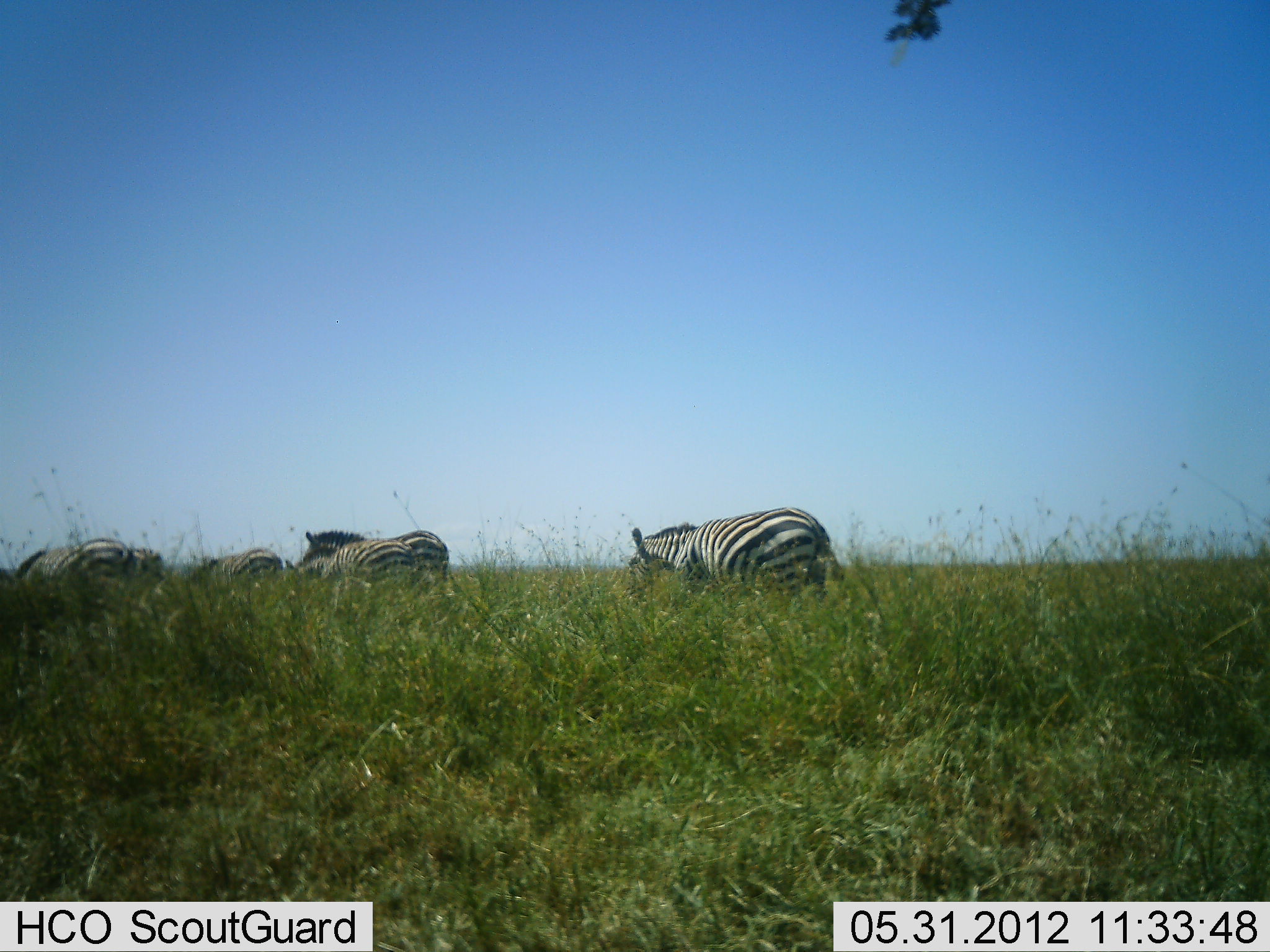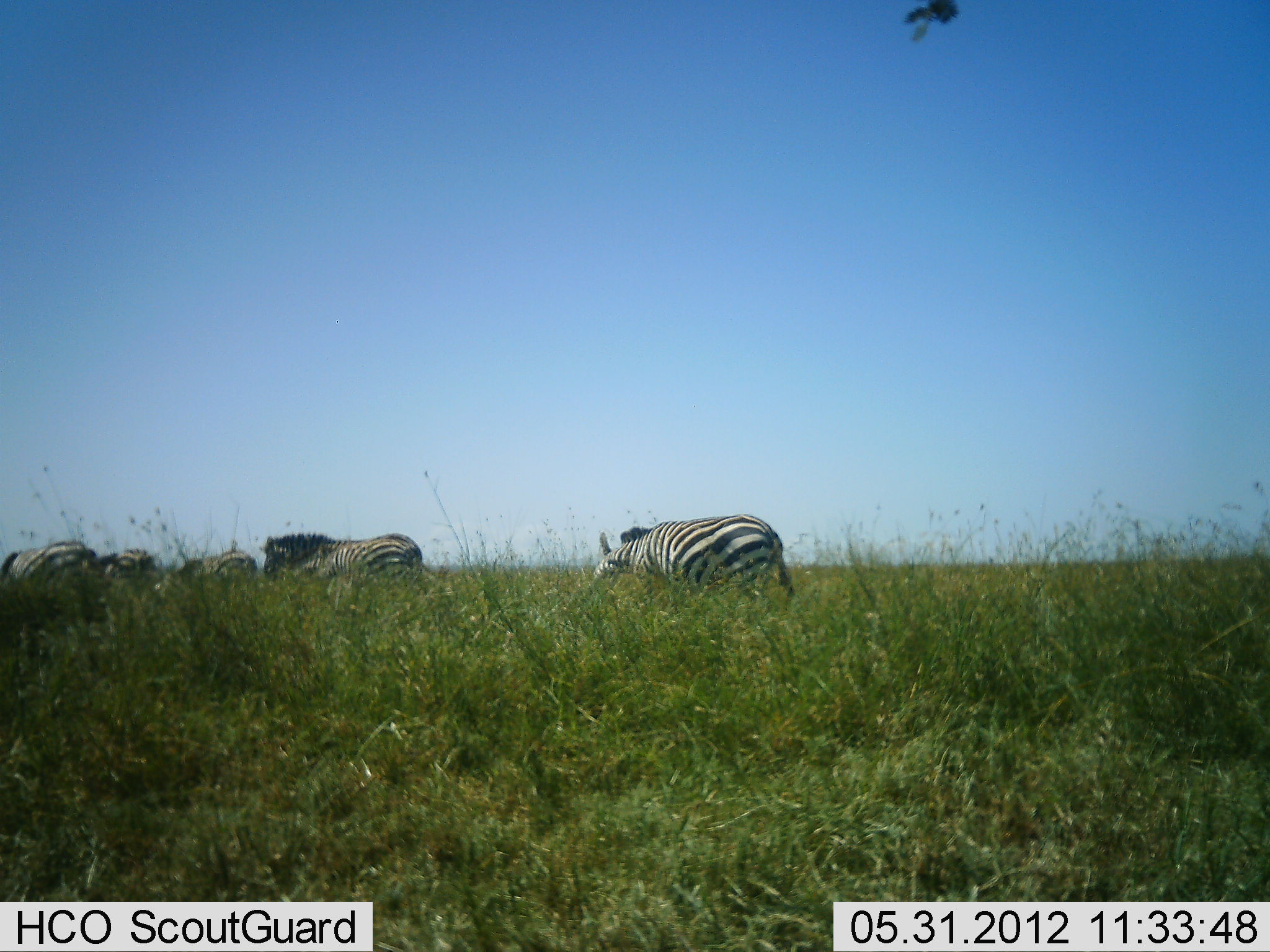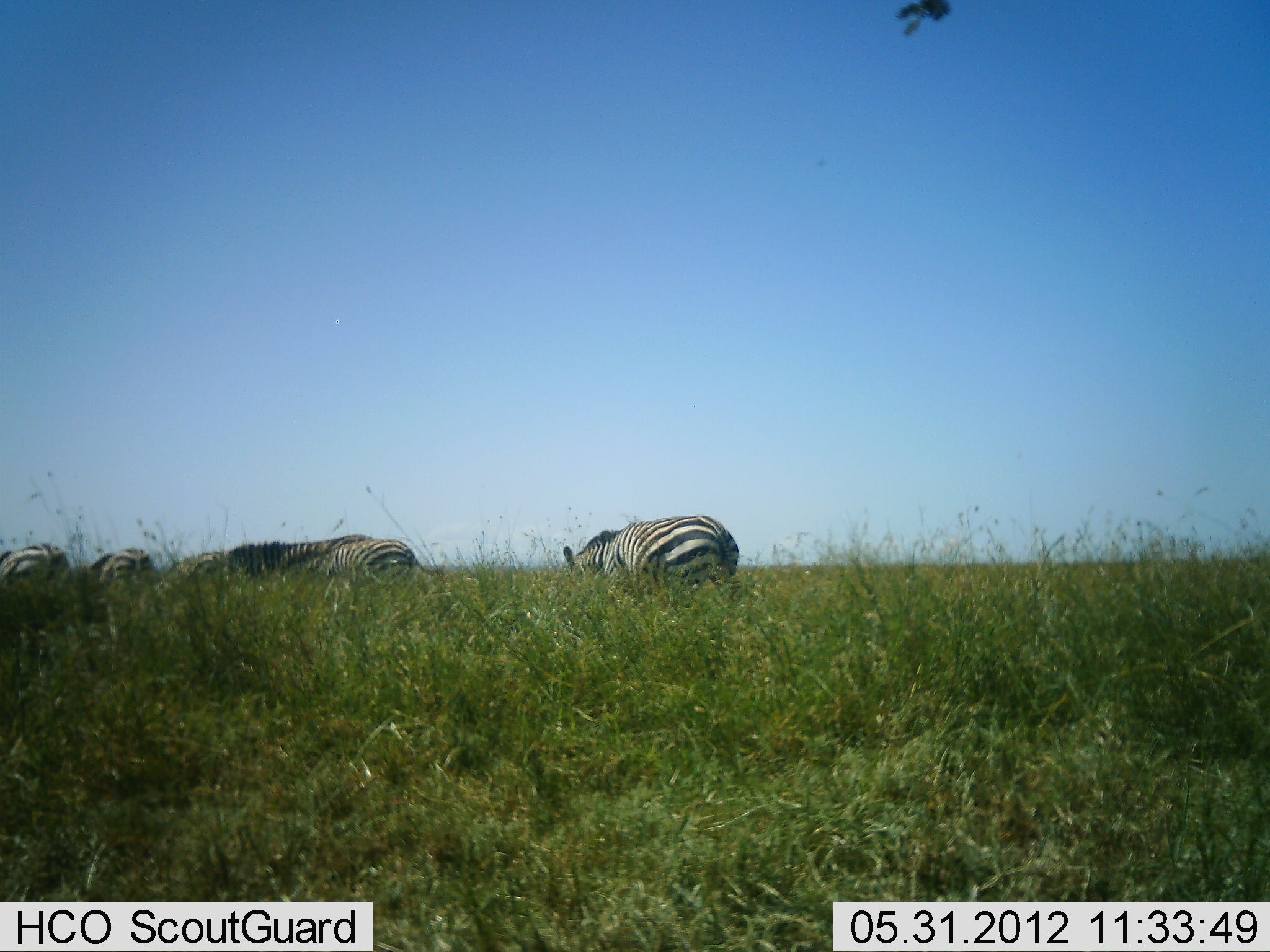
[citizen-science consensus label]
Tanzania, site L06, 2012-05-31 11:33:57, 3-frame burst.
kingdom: Animalia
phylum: Chordata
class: Mammalia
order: Perissodactyla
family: Equidae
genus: Equus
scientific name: Equus quagga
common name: plains zebra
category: zebra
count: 5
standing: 0%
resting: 0%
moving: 100%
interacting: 0%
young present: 0%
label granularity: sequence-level